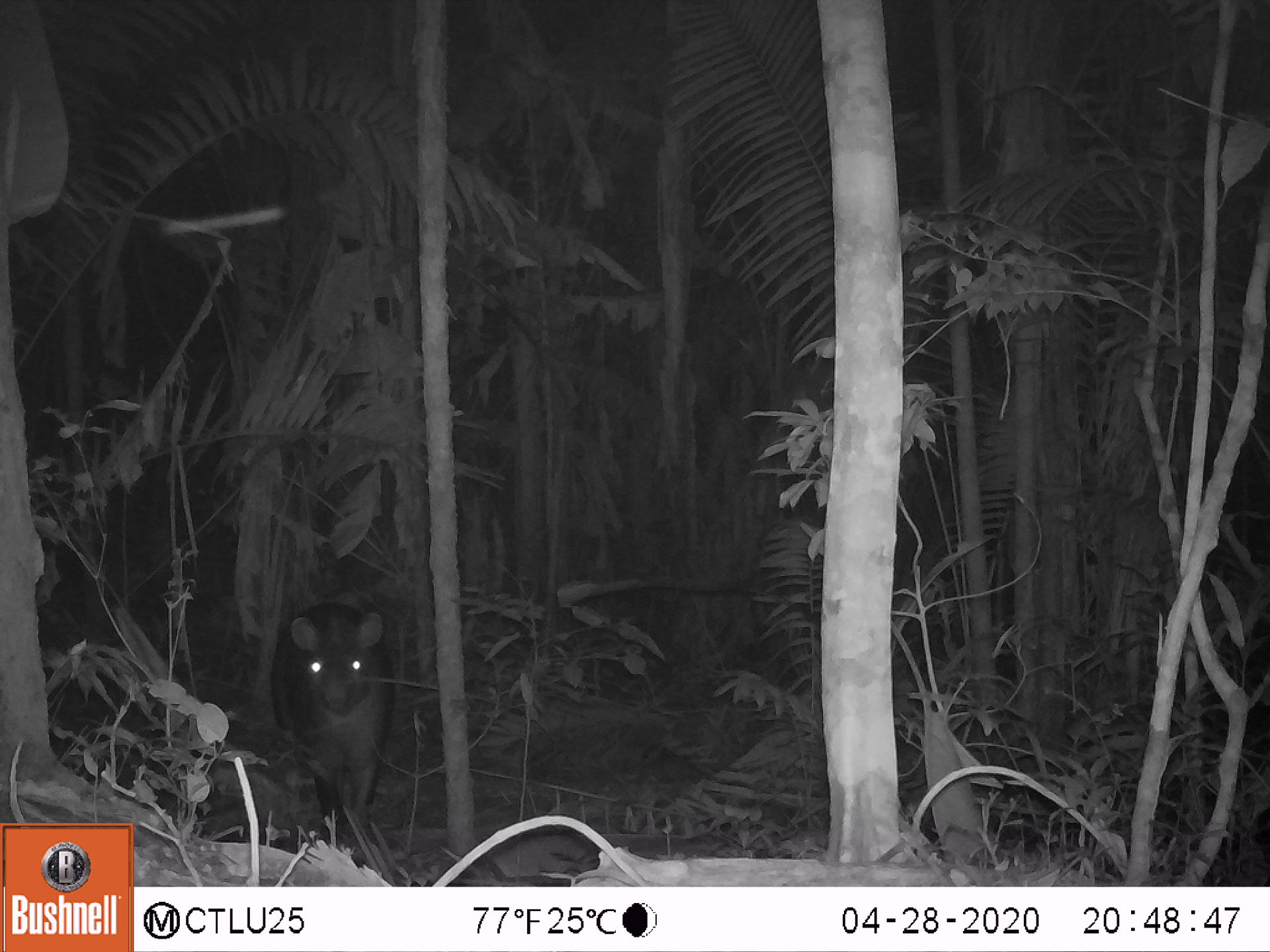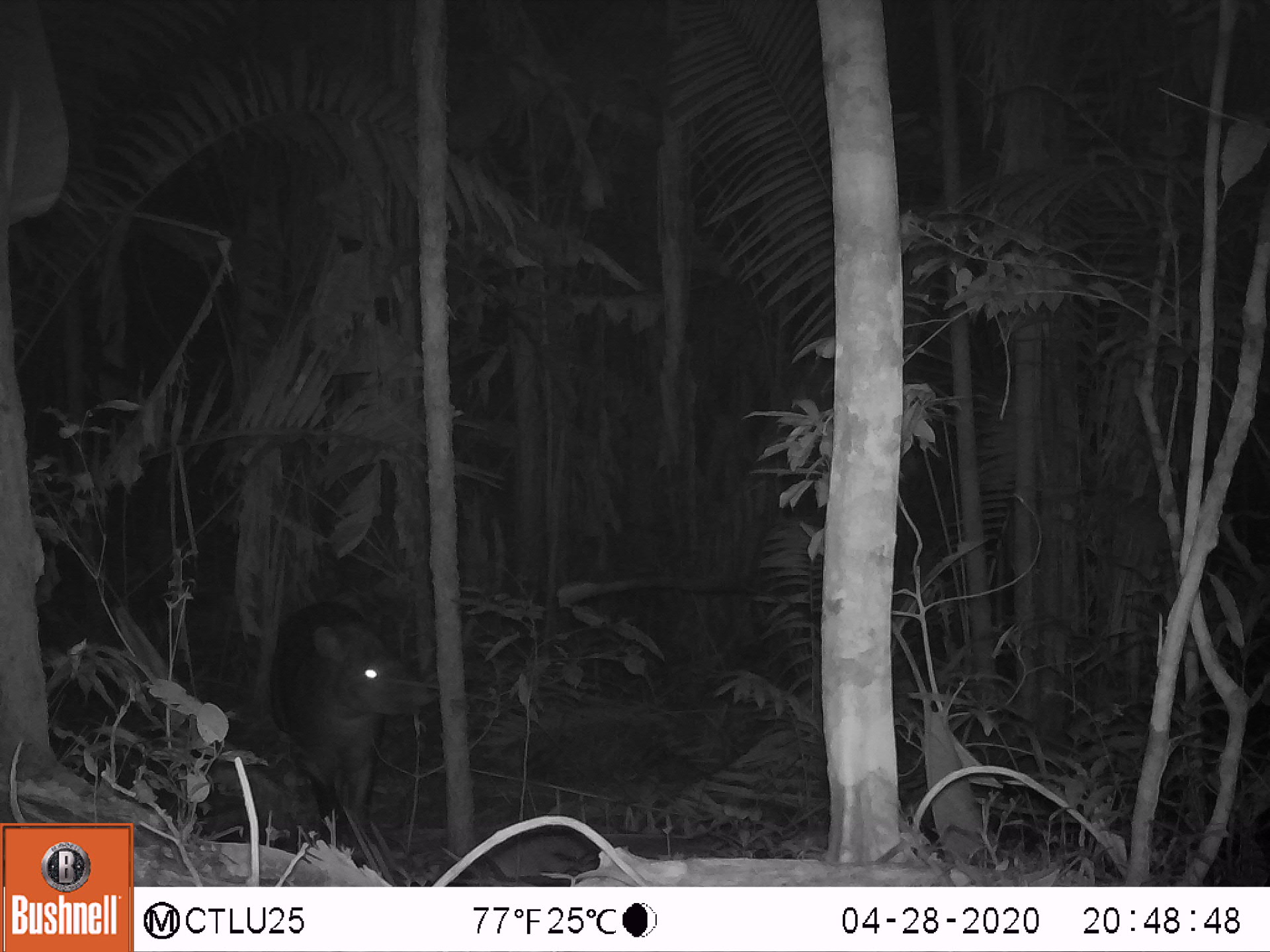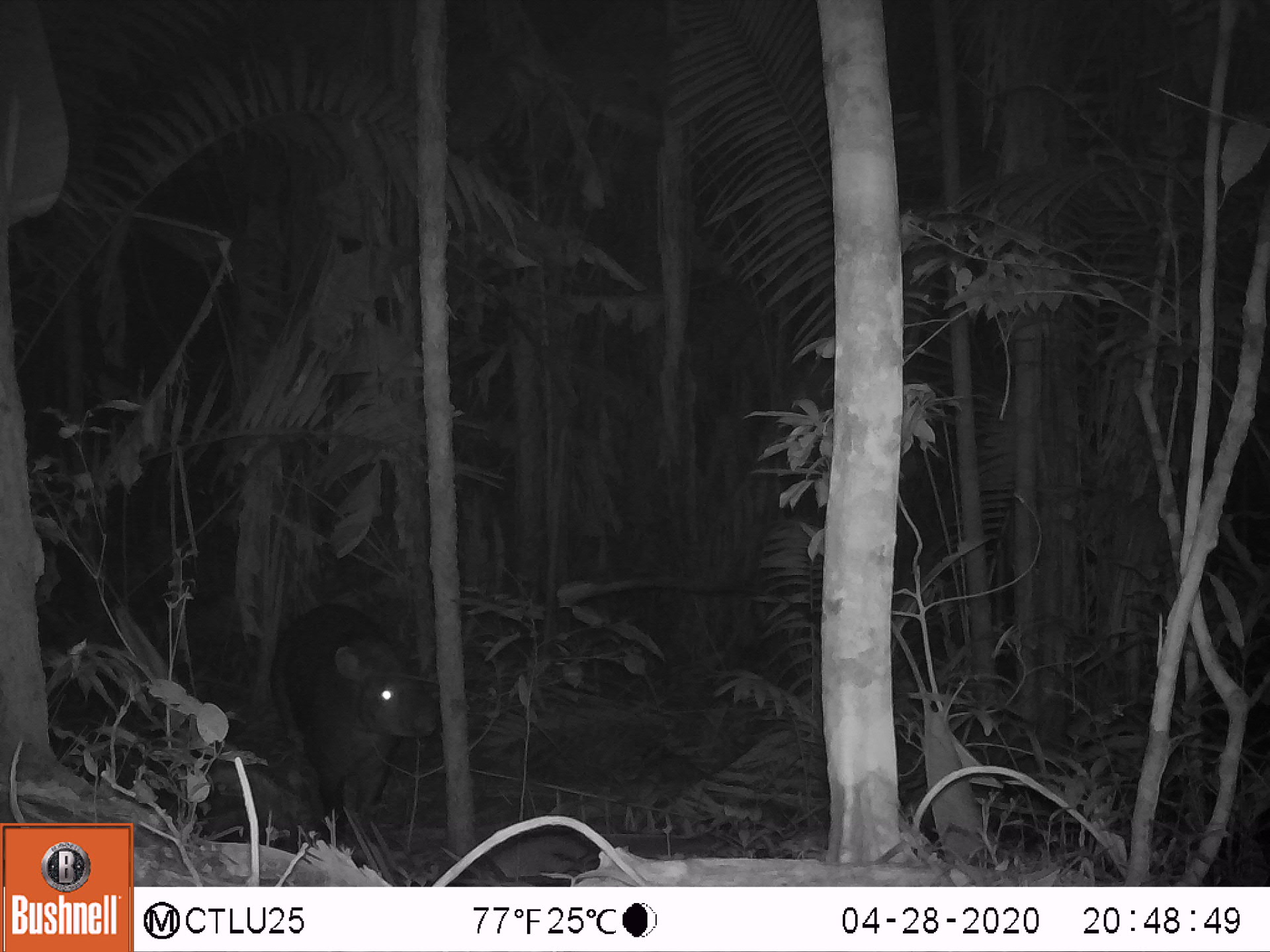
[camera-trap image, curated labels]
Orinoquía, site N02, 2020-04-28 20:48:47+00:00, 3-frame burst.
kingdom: Animalia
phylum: Chordata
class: Mammalia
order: Perissodactyla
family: Tapiridae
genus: Tapirus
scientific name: Tapirus terrestris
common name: lowland tapir